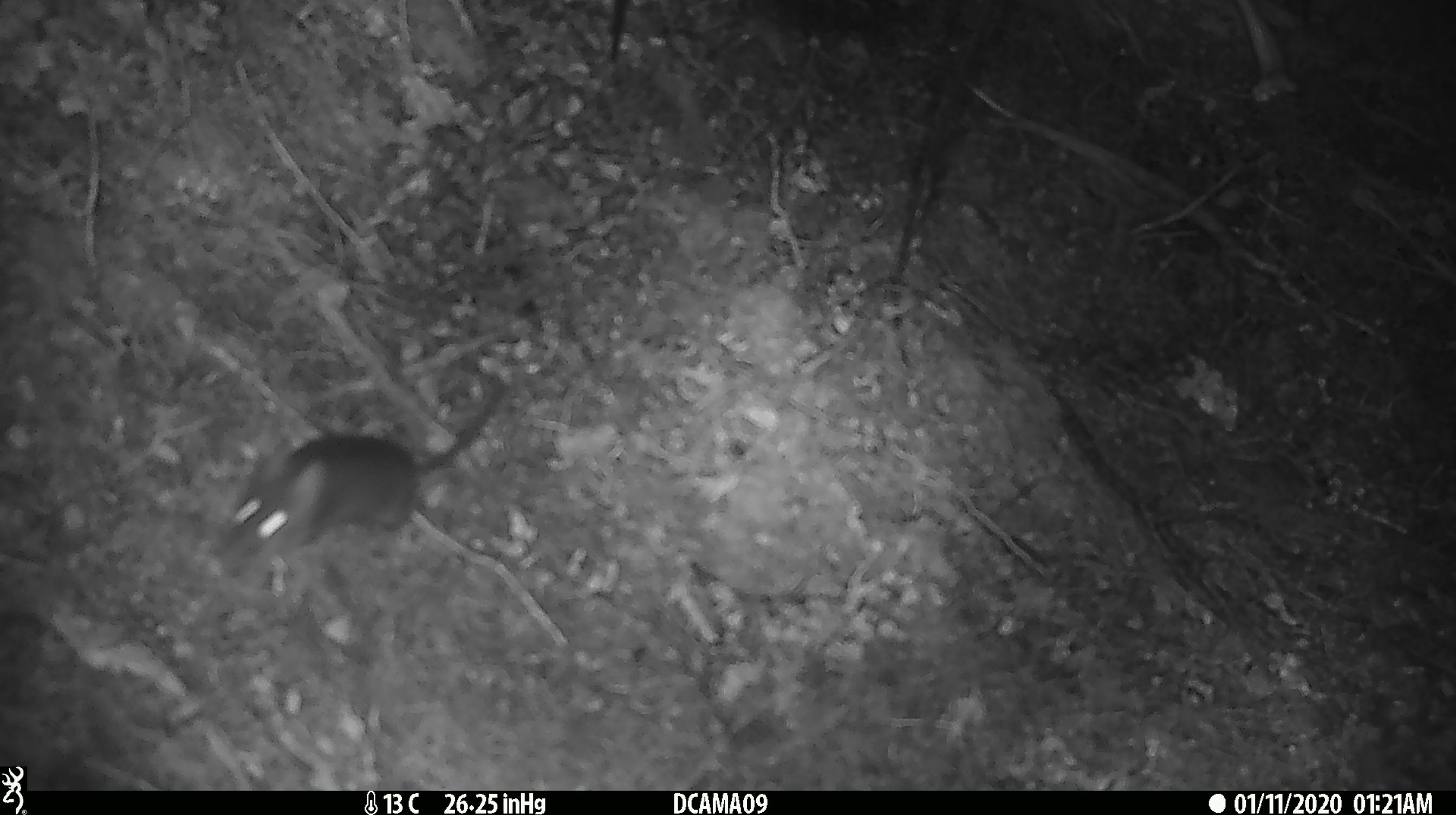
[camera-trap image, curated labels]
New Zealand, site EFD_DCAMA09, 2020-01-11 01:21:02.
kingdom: Animalia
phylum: Chordata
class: Mammalia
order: Rodentia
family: Muridae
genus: Mus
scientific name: Mus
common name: mouse